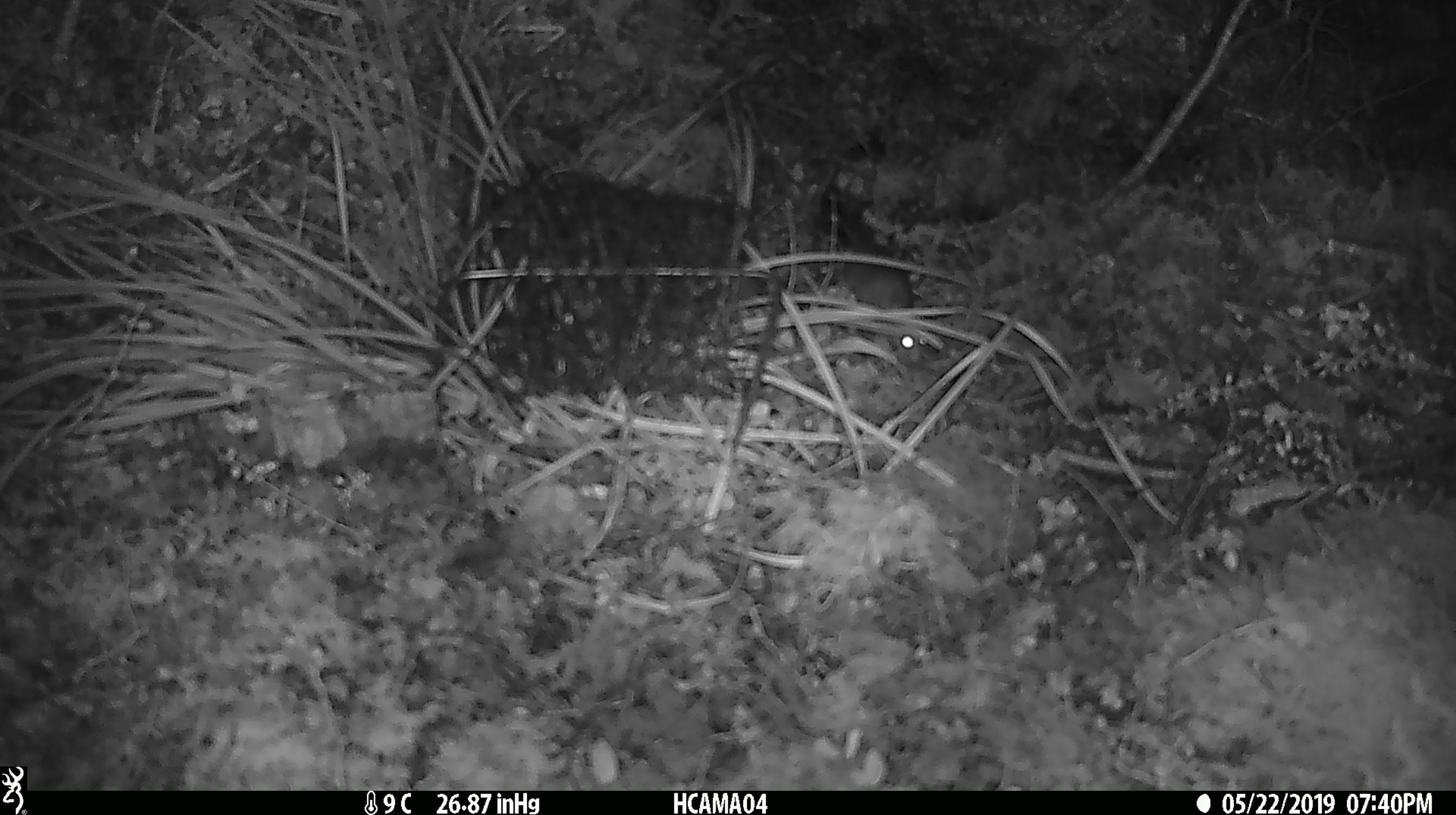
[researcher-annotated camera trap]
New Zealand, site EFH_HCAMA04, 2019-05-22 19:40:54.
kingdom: Animalia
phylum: Chordata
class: Mammalia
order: Rodentia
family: Muridae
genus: Mus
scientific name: Mus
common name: mouse